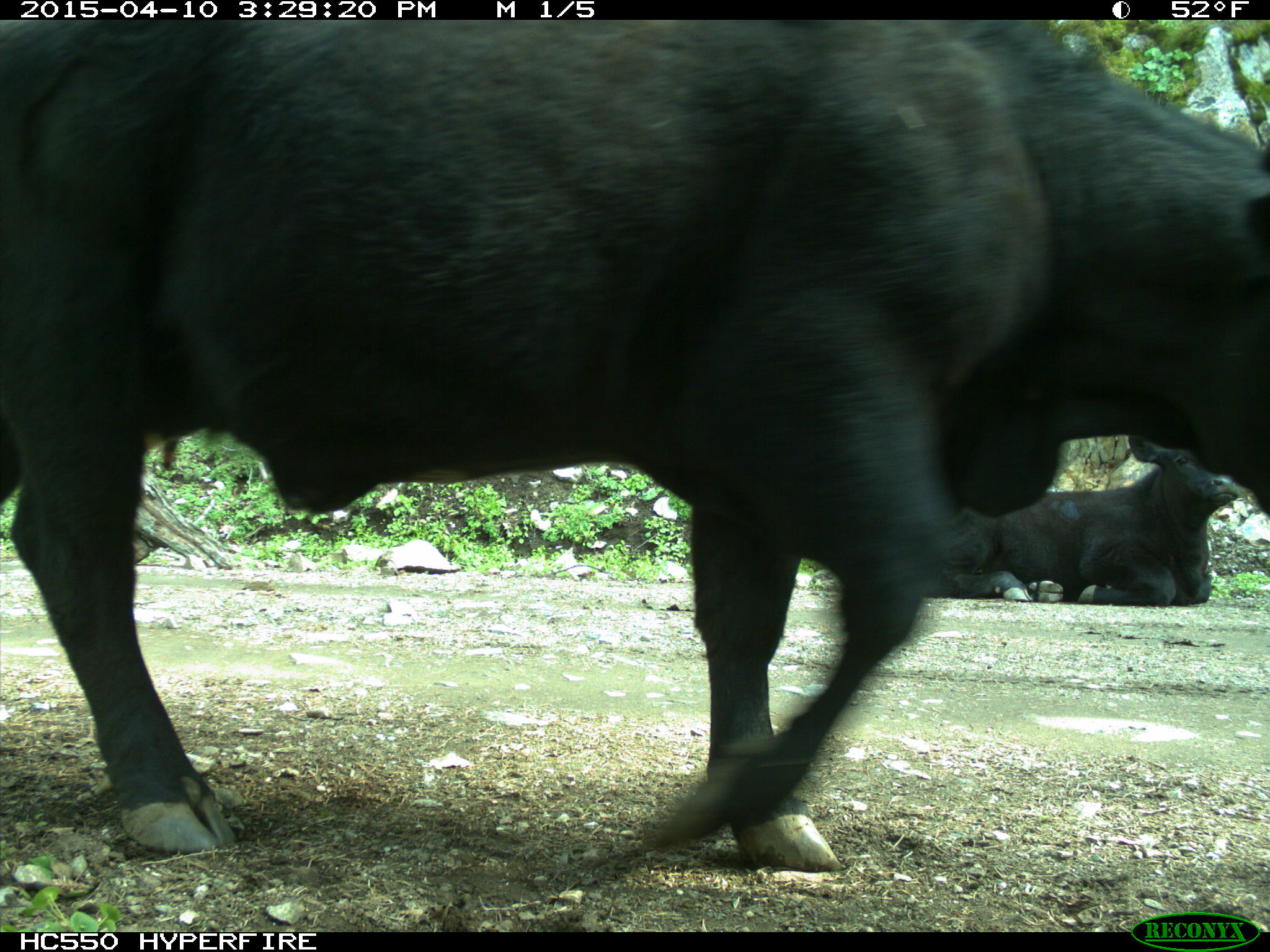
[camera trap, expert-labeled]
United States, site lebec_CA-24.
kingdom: Animalia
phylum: Chordata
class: Mammalia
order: Artiodactyla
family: Bovidae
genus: Bos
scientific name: Bos taurus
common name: domestic cow